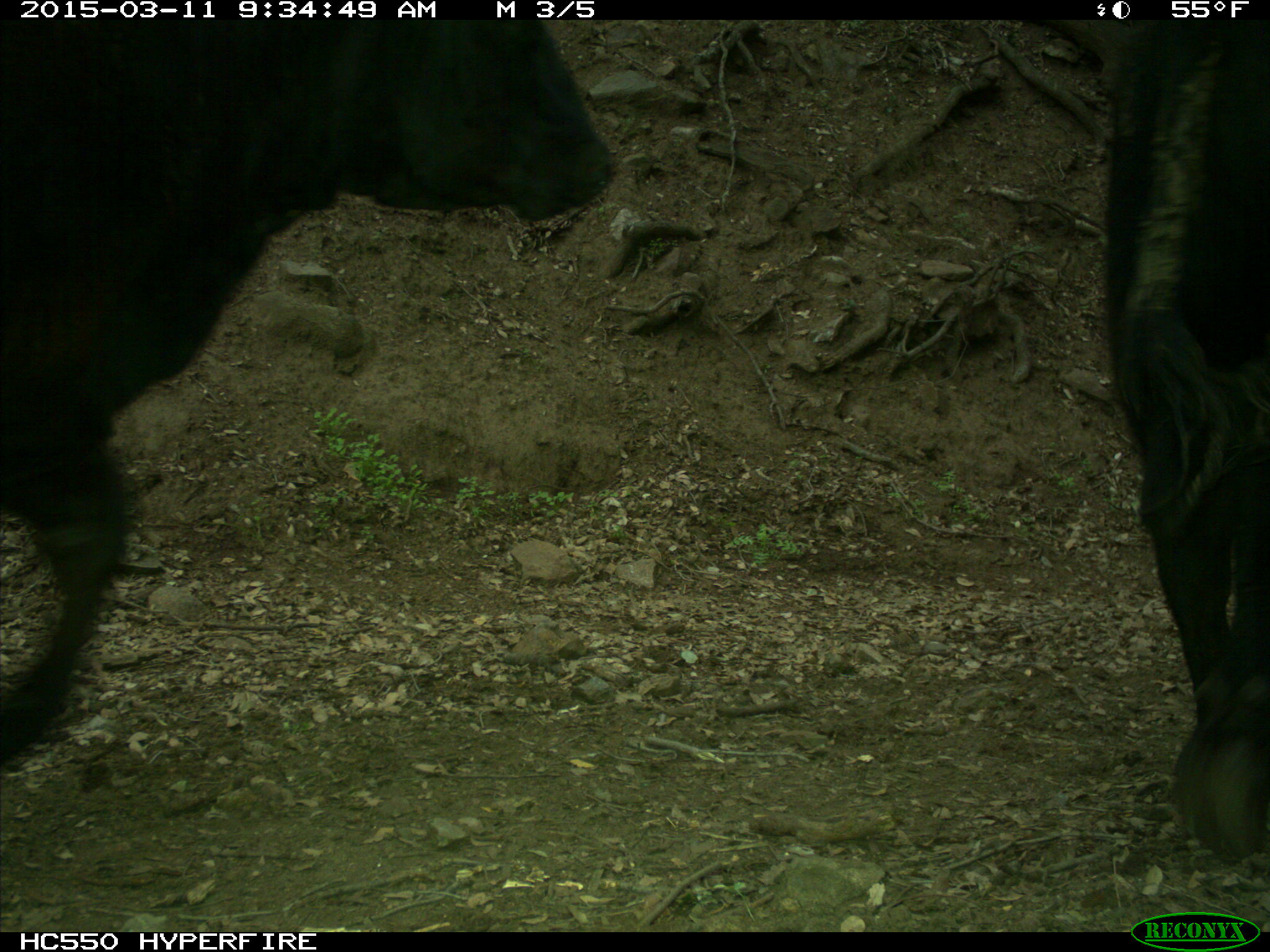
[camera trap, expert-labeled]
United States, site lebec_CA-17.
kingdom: Animalia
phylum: Chordata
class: Mammalia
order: Artiodactyla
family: Bovidae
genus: Bos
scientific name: Bos taurus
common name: domestic cow